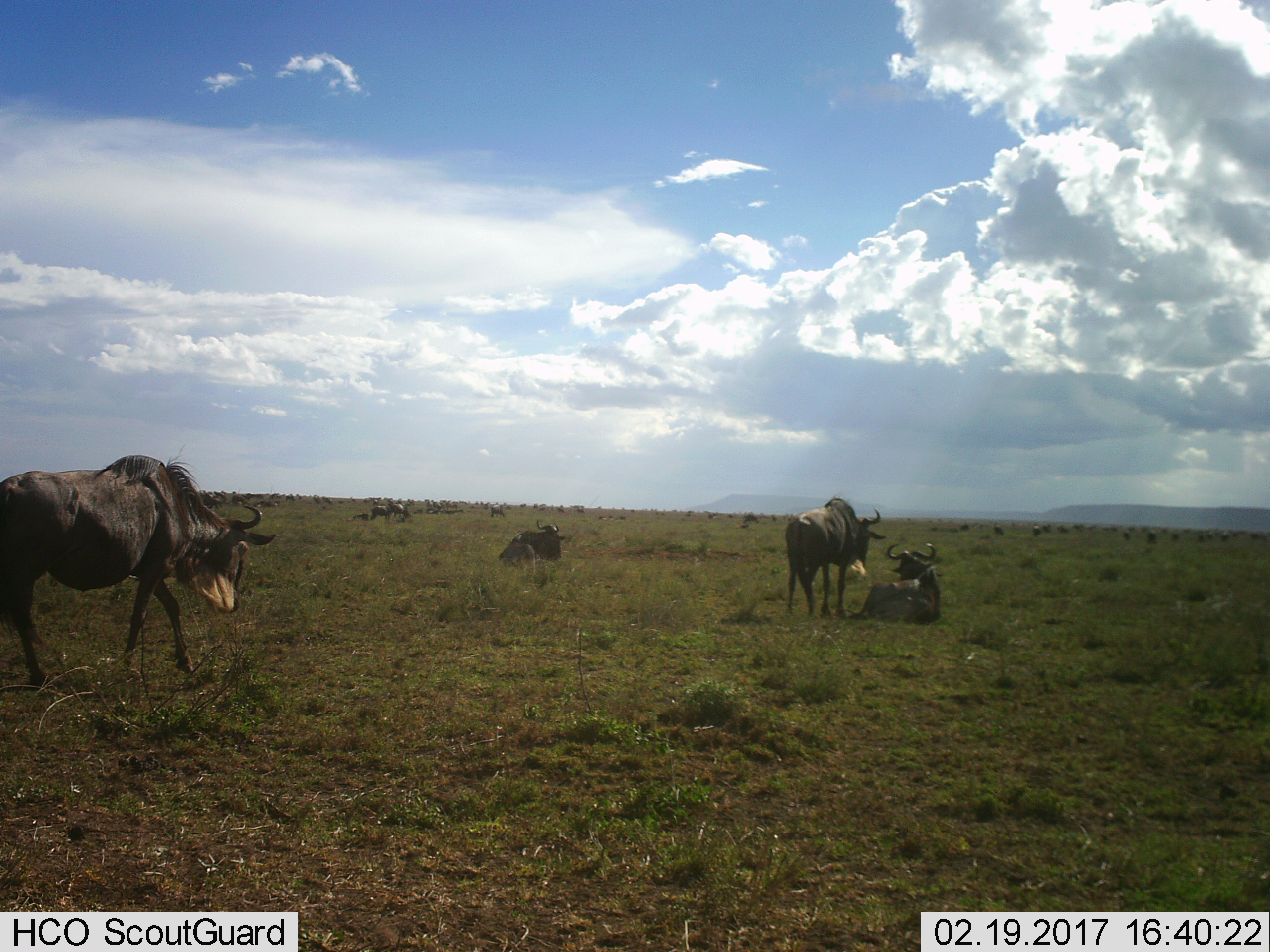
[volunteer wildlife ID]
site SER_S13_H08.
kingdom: Animalia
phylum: Chordata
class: Mammalia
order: Artiodactyla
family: Bovidae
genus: Connochaetes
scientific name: Connochaetes taurinus taurinus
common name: blue wildebeest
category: wildebeestblue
Wildebeestblue (blue wildebeest) (Connochaetes taurinus taurinus), count 11-50. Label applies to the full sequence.